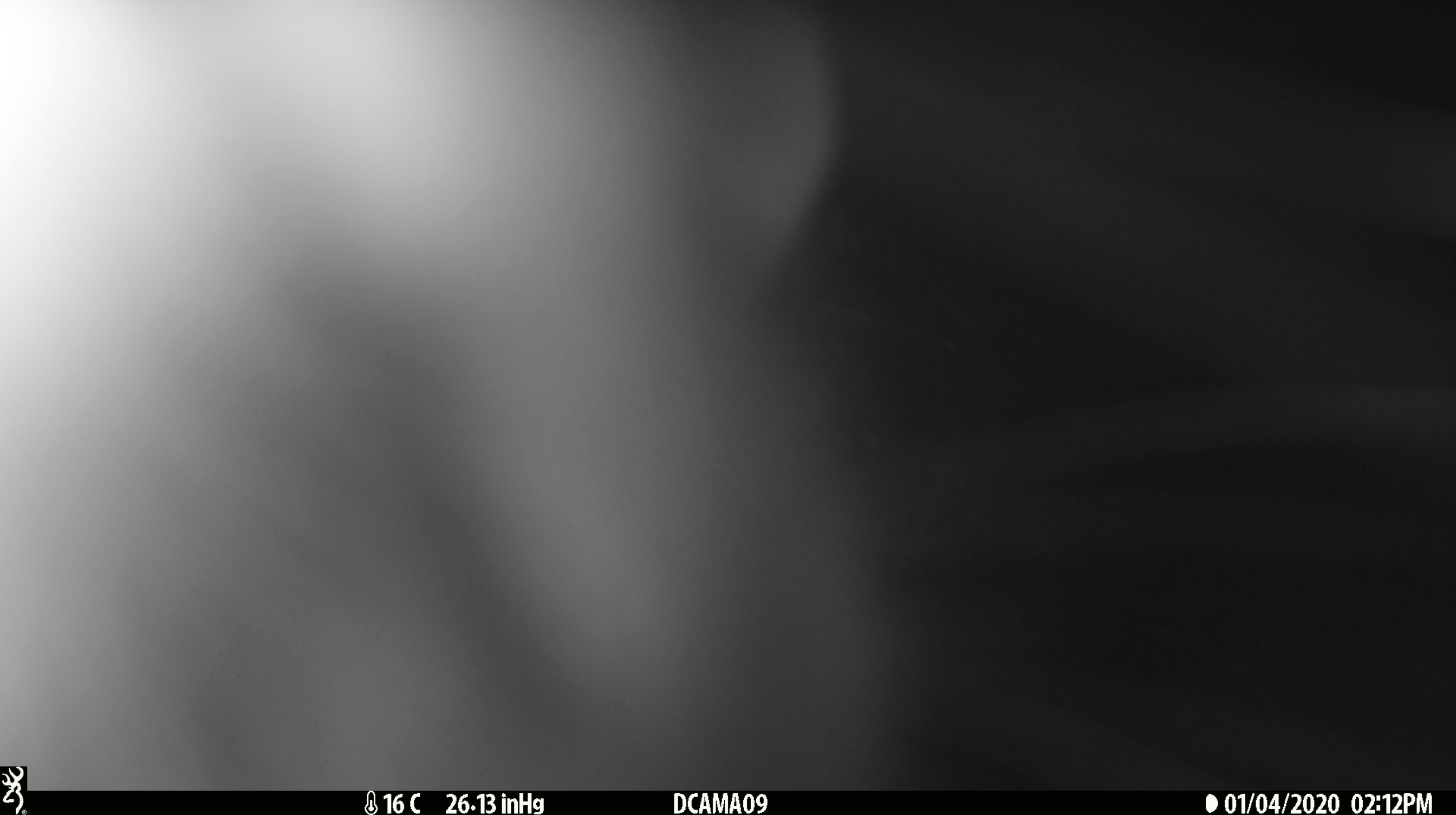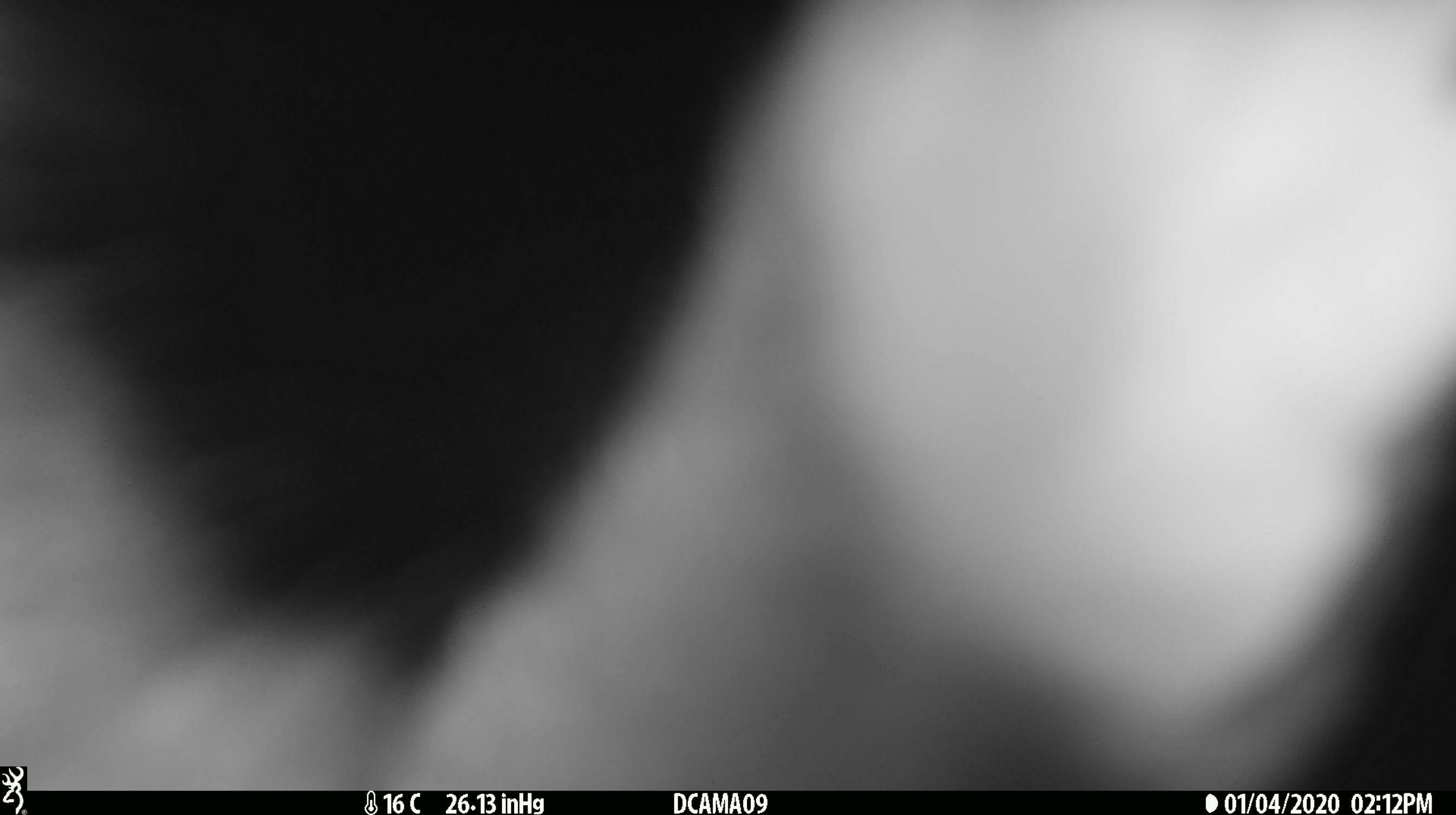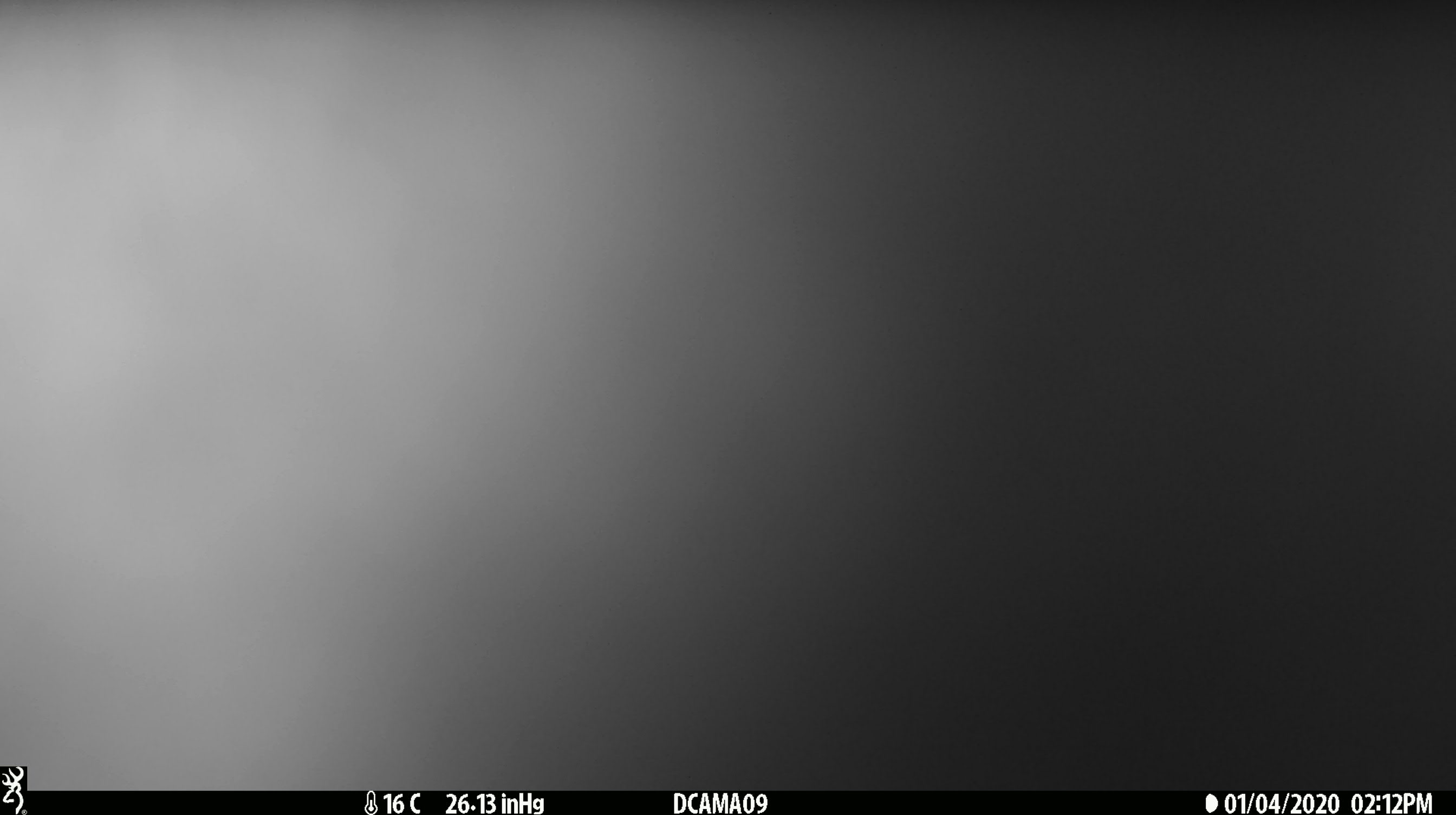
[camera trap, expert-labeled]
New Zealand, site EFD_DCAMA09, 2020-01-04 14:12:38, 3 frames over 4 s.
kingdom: Animalia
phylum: Chordata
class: Mammalia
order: Diprotodontia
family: Phalangeridae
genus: Trichosurus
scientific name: Trichosurus vulpecula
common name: common brushtail possum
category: possum